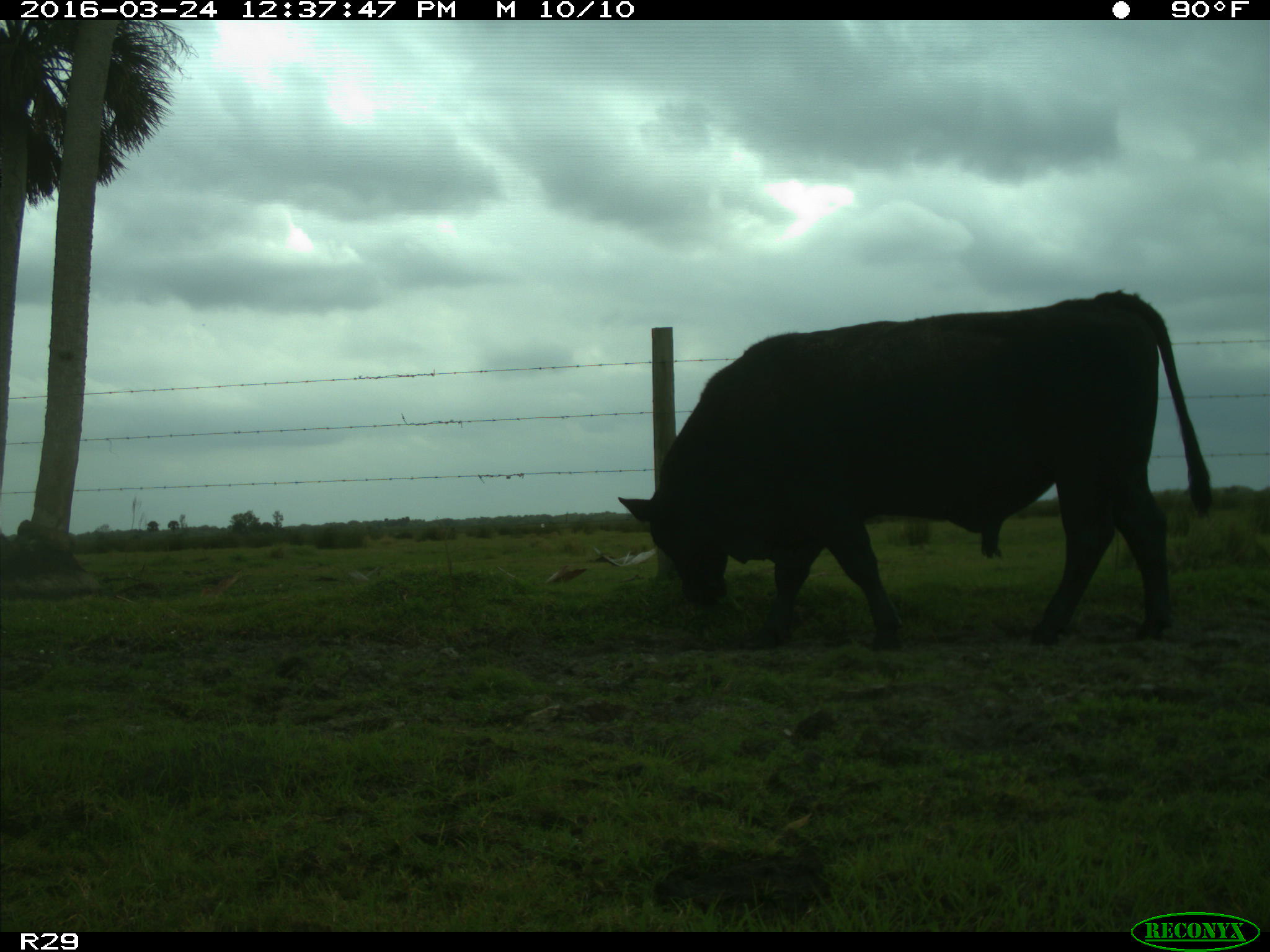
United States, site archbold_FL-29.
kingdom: Animalia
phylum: Chordata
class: Mammalia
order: Artiodactyla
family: Bovidae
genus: Bos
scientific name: Bos taurus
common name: domestic cow